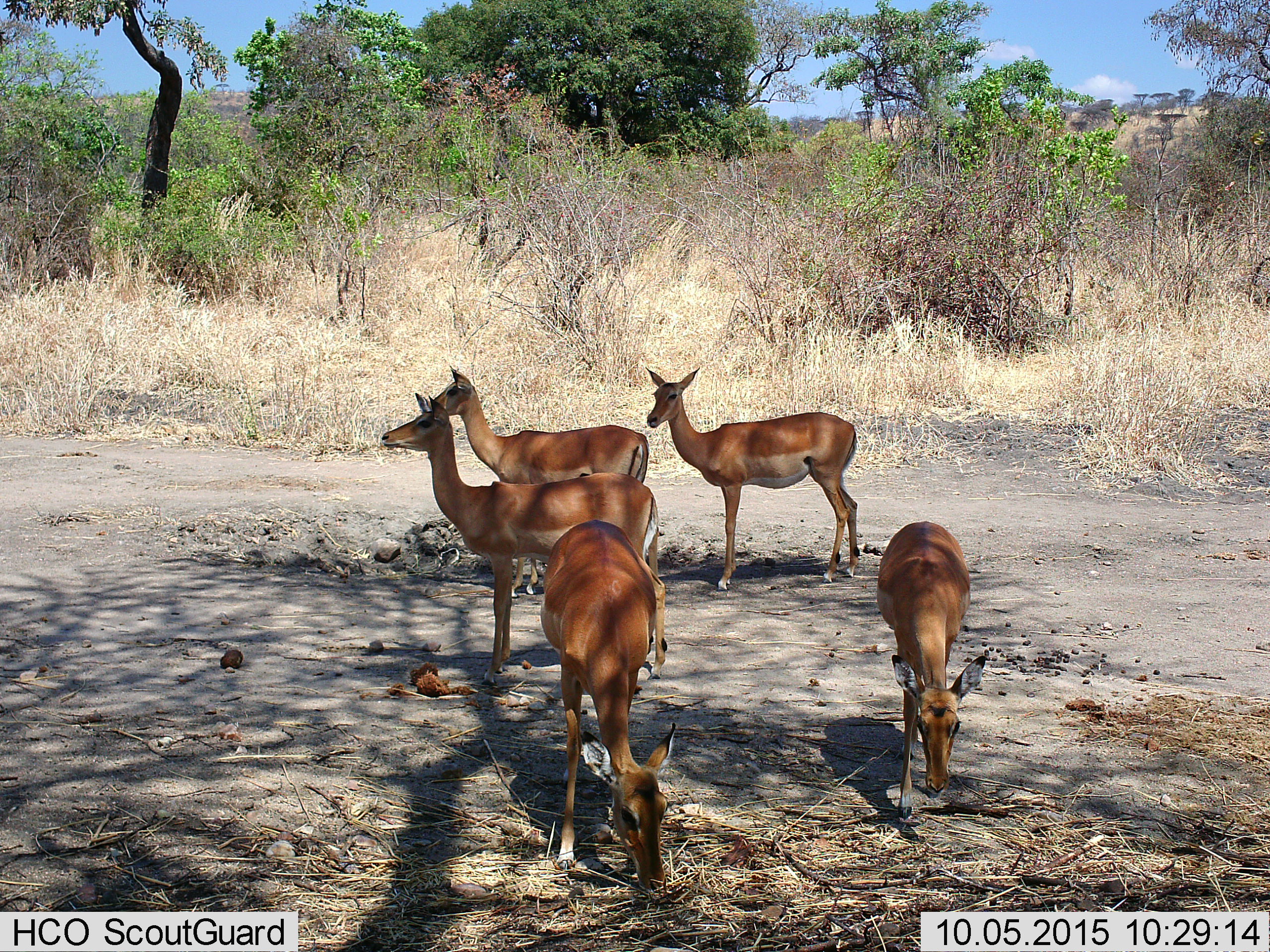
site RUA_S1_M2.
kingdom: Animalia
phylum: Chordata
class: Mammalia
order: Artiodactyla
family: Bovidae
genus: Aepyceros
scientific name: Aepyceros melampus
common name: impala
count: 5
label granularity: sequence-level